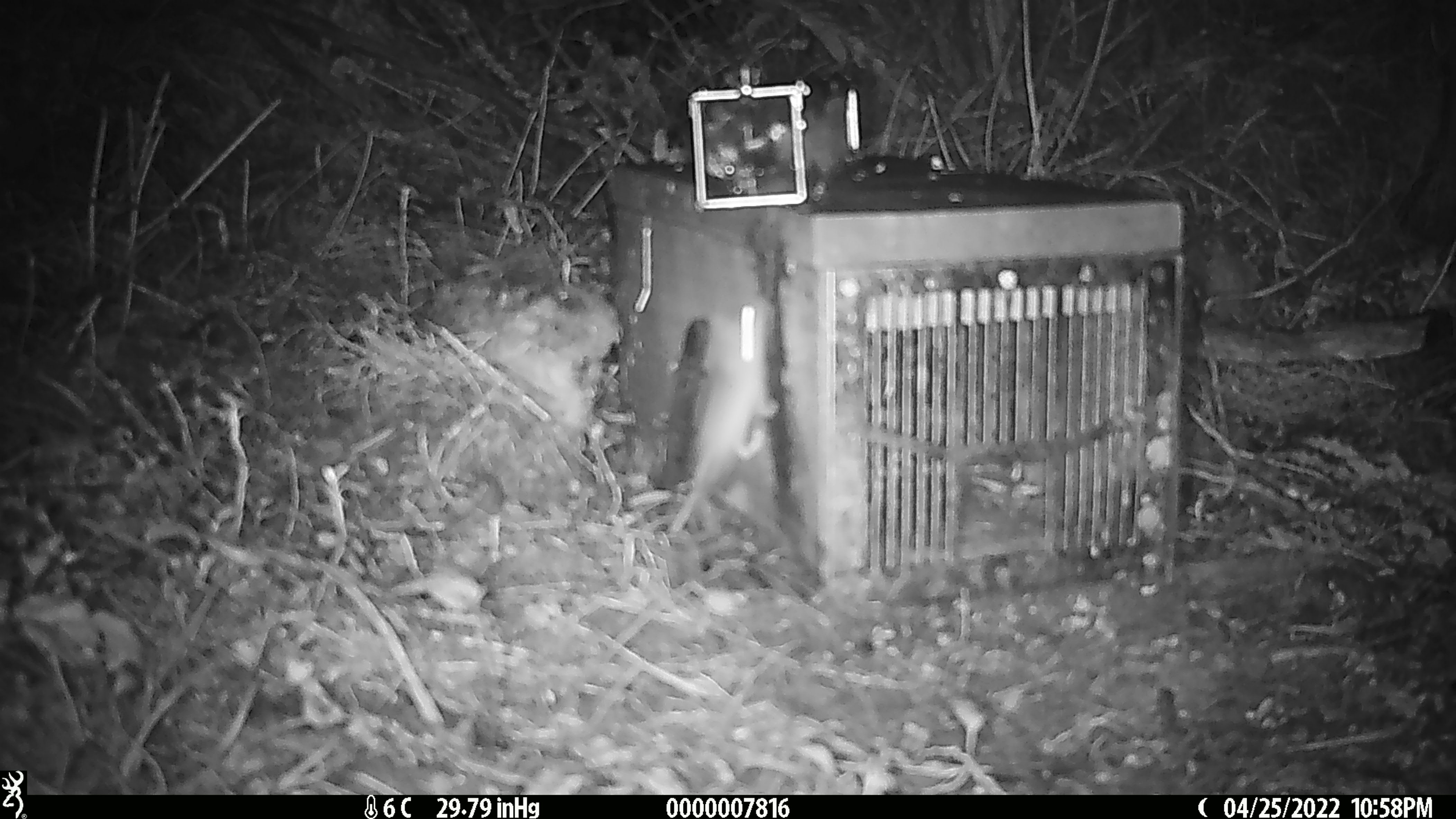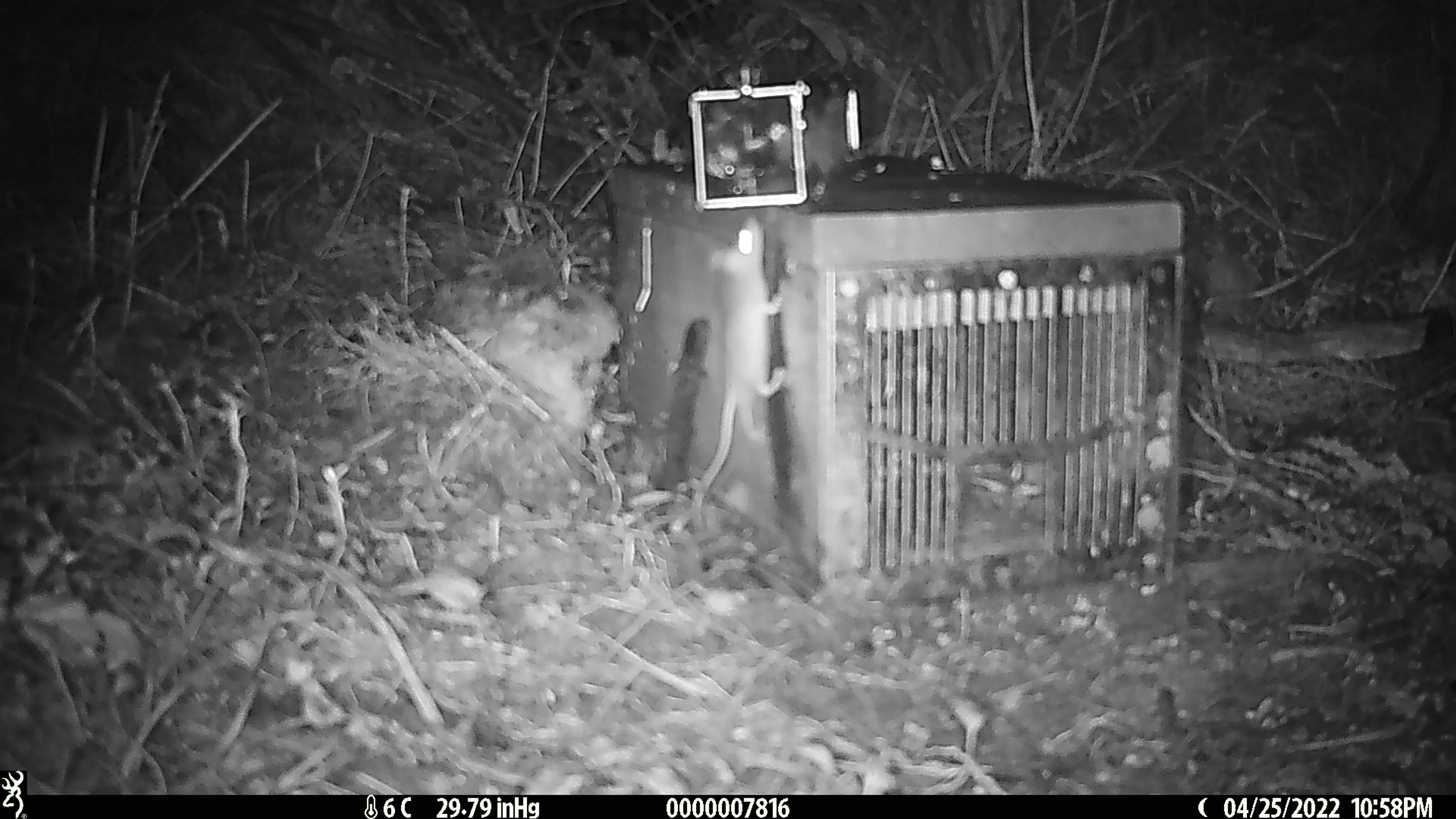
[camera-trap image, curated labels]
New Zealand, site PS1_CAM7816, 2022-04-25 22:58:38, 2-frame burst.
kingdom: Animalia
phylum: Chordata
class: Mammalia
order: Rodentia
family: Muridae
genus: Mus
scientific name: Mus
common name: mouse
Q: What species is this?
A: Mouse (Mus).